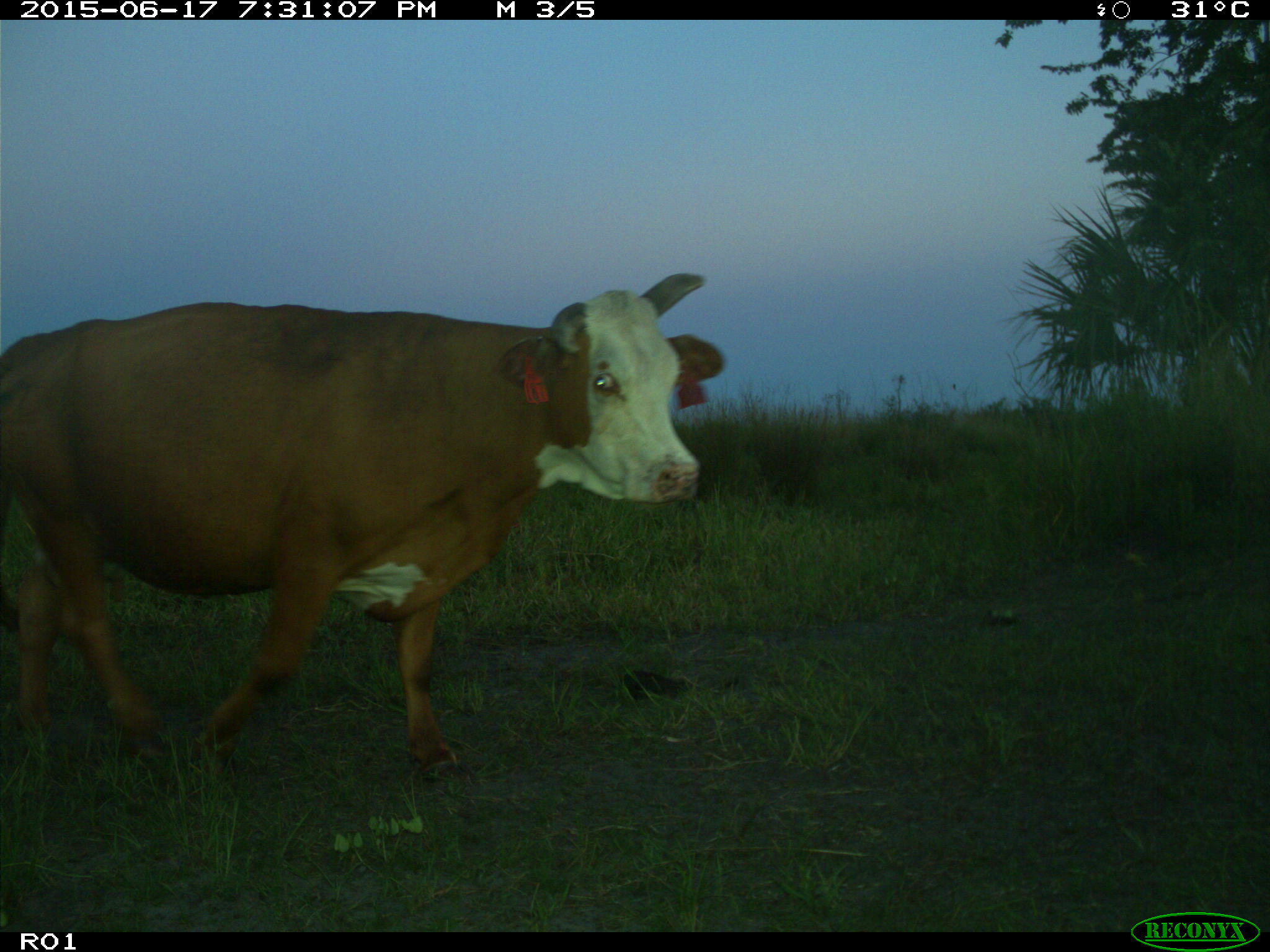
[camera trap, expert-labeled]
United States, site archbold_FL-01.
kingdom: Animalia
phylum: Chordata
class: Mammalia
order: Artiodactyla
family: Bovidae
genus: Bos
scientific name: Bos taurus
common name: domestic cow